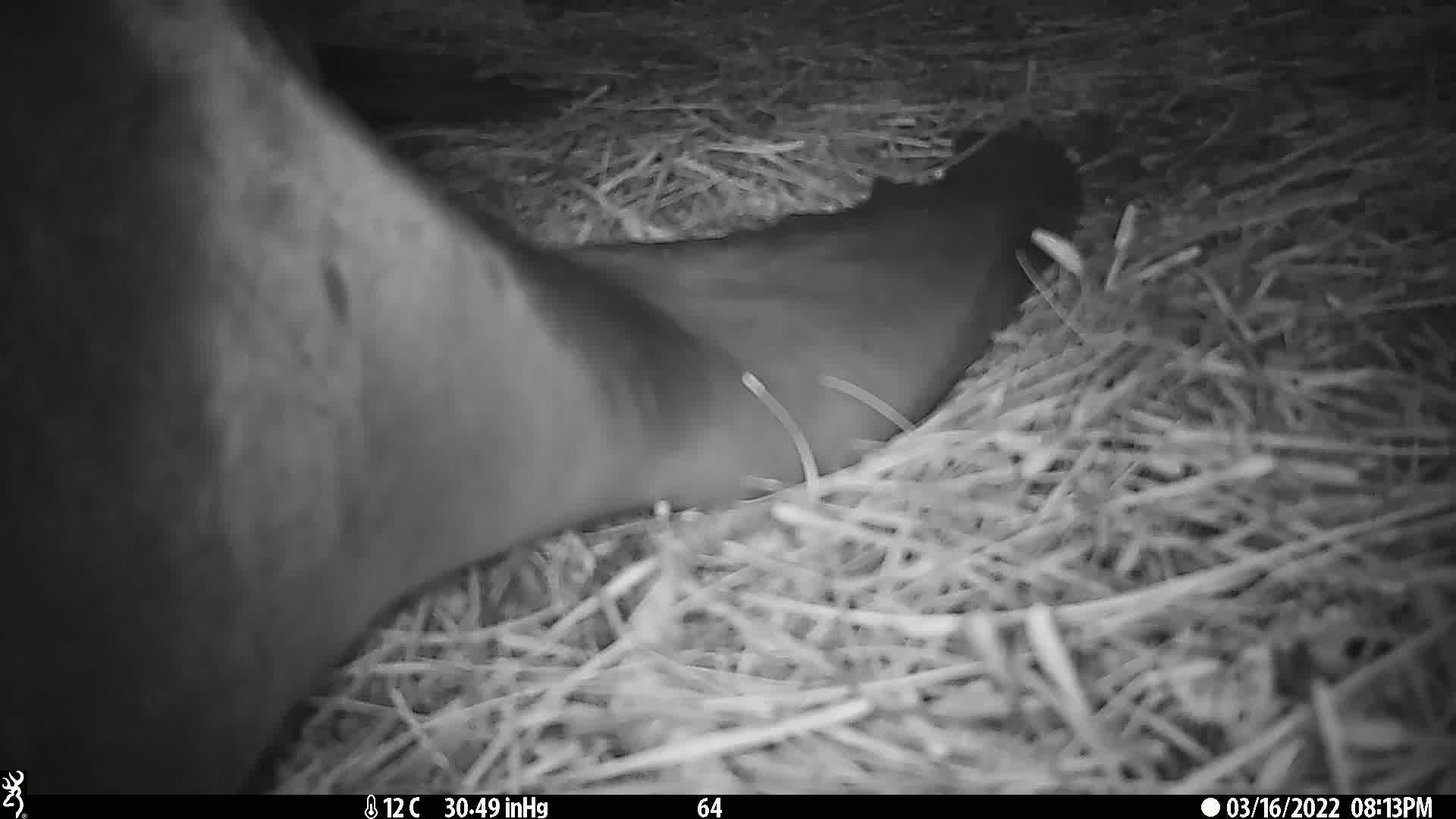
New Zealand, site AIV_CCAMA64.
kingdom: Animalia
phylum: Chordata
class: Mammalia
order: Carnivora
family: Otariidae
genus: Phocarctos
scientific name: Phocarctos hookeri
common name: new zealand sea lion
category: sealion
Sealion (new zealand sea lion) (Phocarctos hookeri).